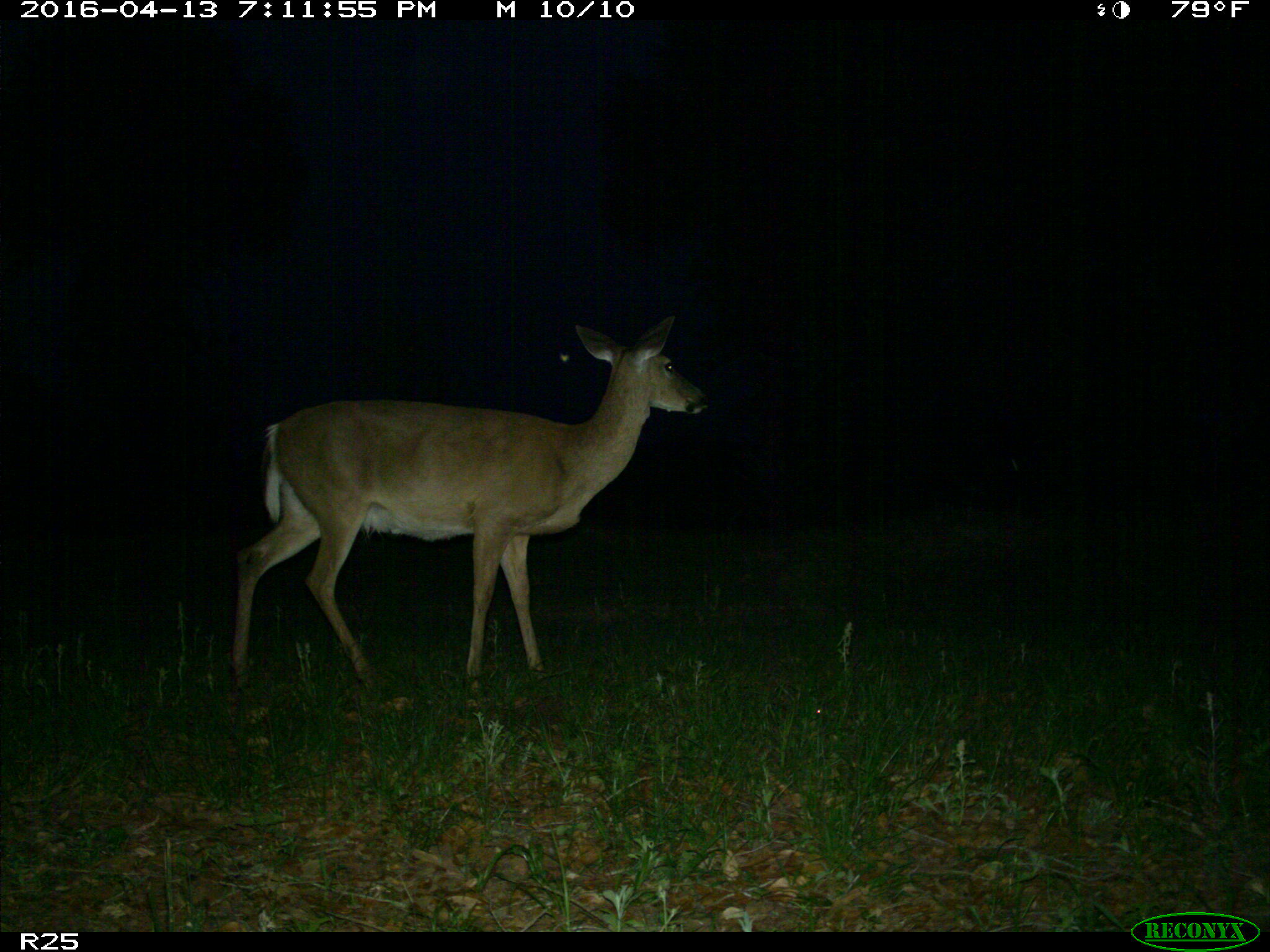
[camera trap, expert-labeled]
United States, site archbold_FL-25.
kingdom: Animalia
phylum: Chordata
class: Mammalia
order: Artiodactyla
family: Cervidae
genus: Odocoileus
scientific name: Odocoileus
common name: deer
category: unidentified deer